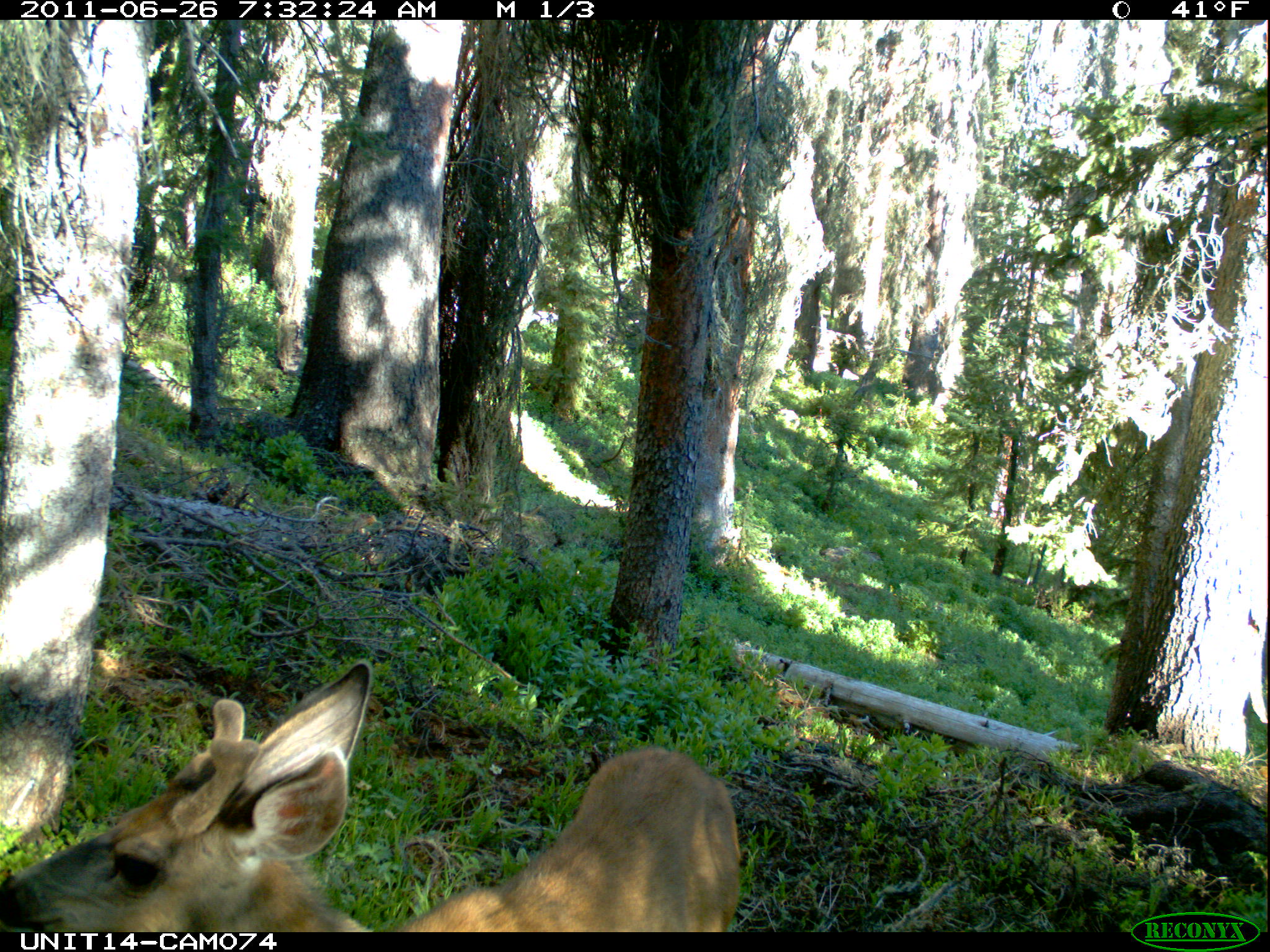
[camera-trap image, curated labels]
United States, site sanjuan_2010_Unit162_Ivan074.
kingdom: Animalia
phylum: Chordata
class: Mammalia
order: Artiodactyla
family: Cervidae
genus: Odocoileus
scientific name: Odocoileus hemionus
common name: mule deer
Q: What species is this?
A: Odocoileus hemionus (mule deer).